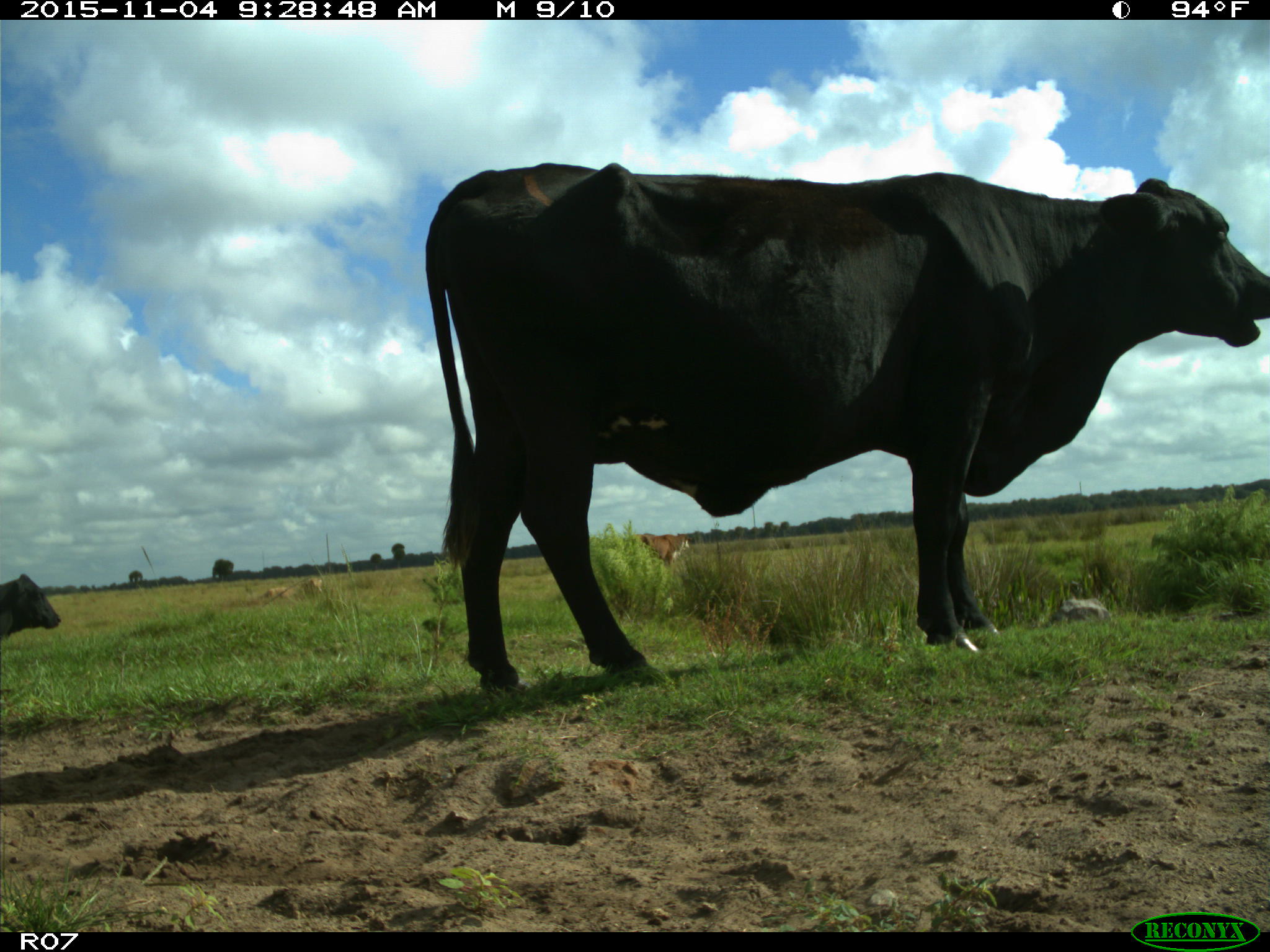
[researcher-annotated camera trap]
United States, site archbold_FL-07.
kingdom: Animalia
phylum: Chordata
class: Mammalia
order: Artiodactyla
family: Bovidae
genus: Bos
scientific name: Bos taurus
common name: domestic cow